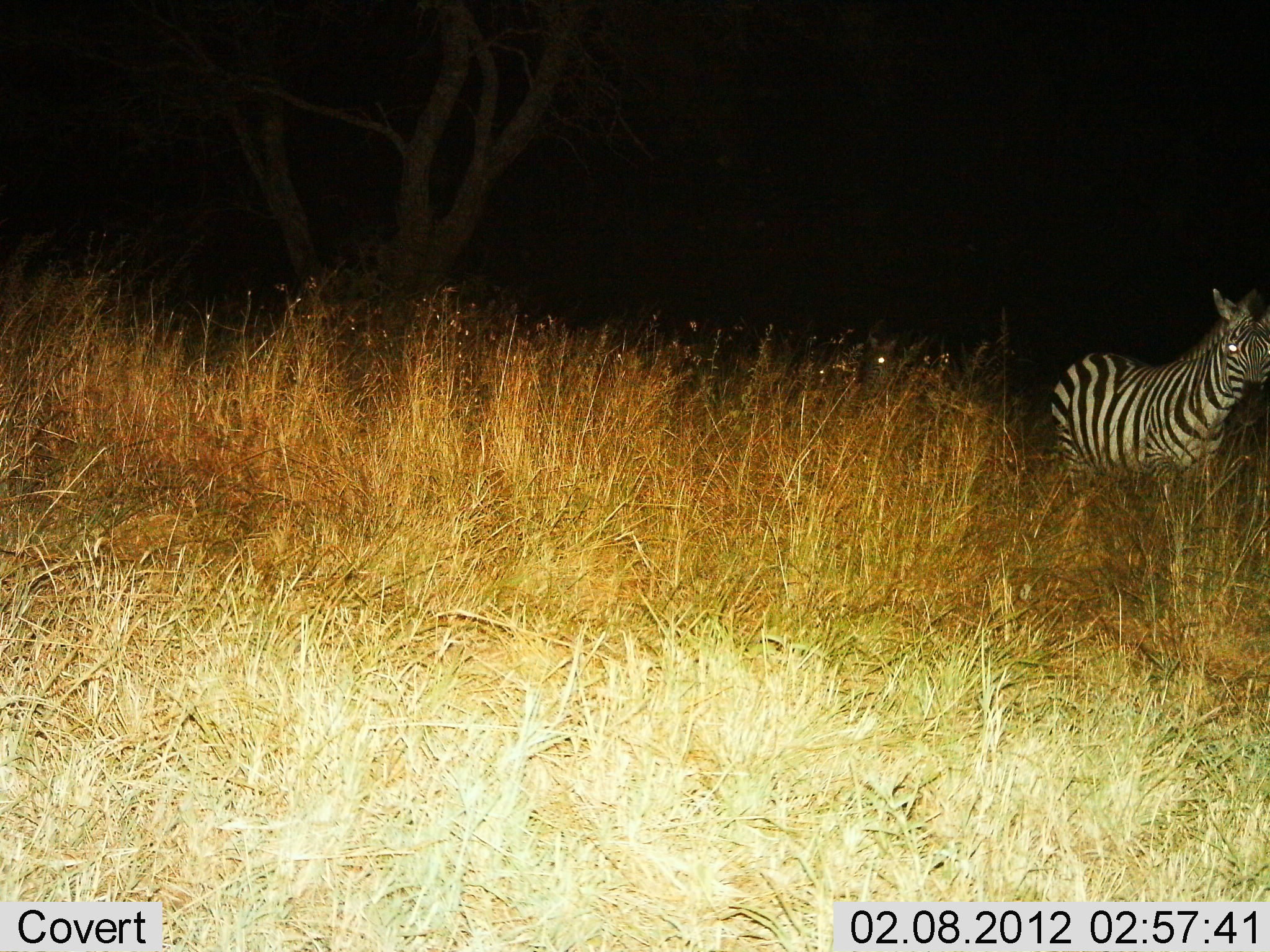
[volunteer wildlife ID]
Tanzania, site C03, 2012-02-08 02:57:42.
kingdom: Animalia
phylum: Chordata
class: Mammalia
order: Perissodactyla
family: Equidae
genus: Equus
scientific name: Equus quagga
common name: plains zebra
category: zebra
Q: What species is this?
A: Zebra (plains zebra) (Equus quagga).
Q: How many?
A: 1.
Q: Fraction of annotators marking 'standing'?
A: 67%.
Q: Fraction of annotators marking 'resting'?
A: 0%.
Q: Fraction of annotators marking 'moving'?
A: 40%.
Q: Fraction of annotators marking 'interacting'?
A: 0%.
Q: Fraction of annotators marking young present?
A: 0%.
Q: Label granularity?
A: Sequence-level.